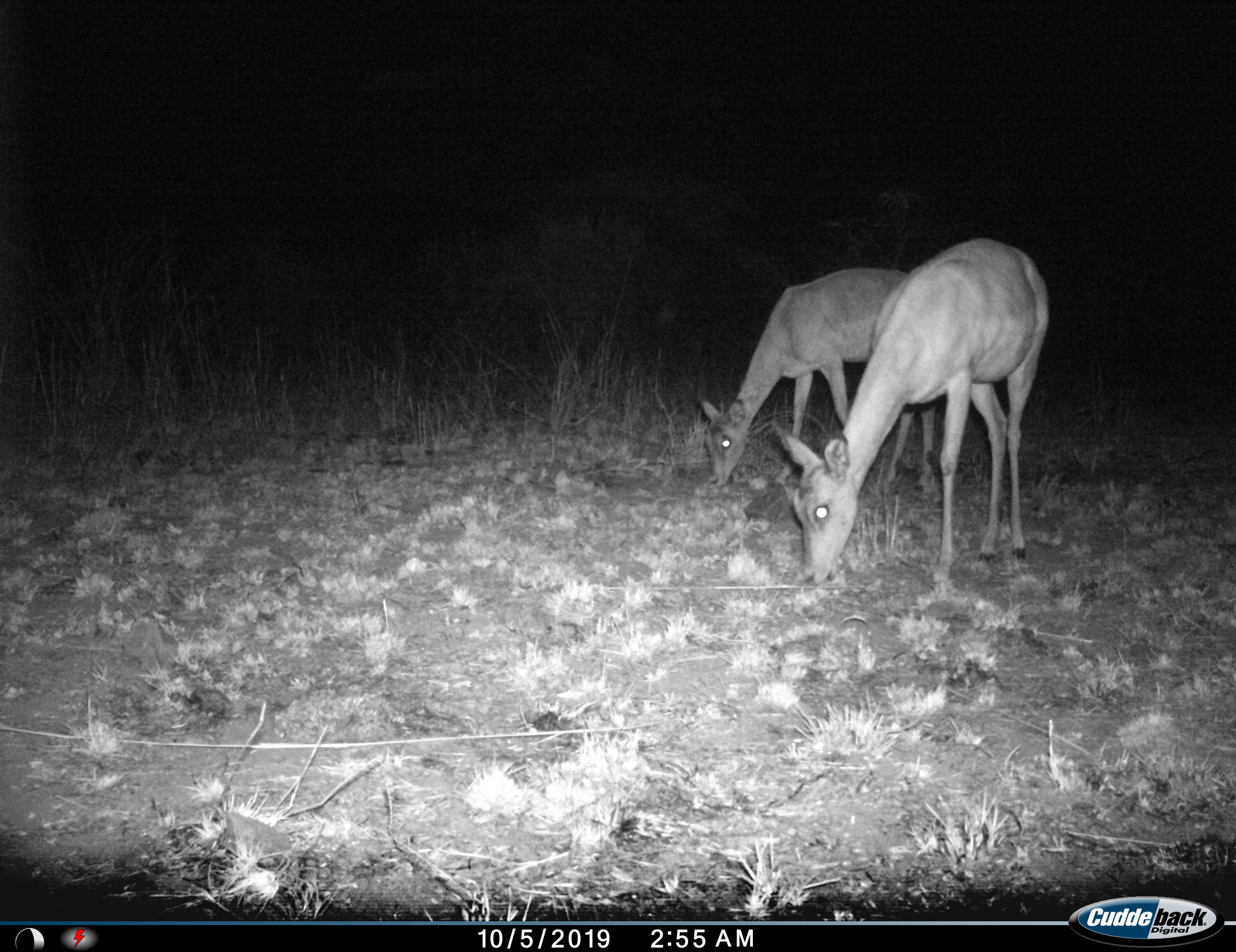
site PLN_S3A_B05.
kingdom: Animalia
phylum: Chordata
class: Mammalia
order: Artiodactyla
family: Bovidae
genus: Aepyceros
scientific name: Aepyceros melampus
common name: impala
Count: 2.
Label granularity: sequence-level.